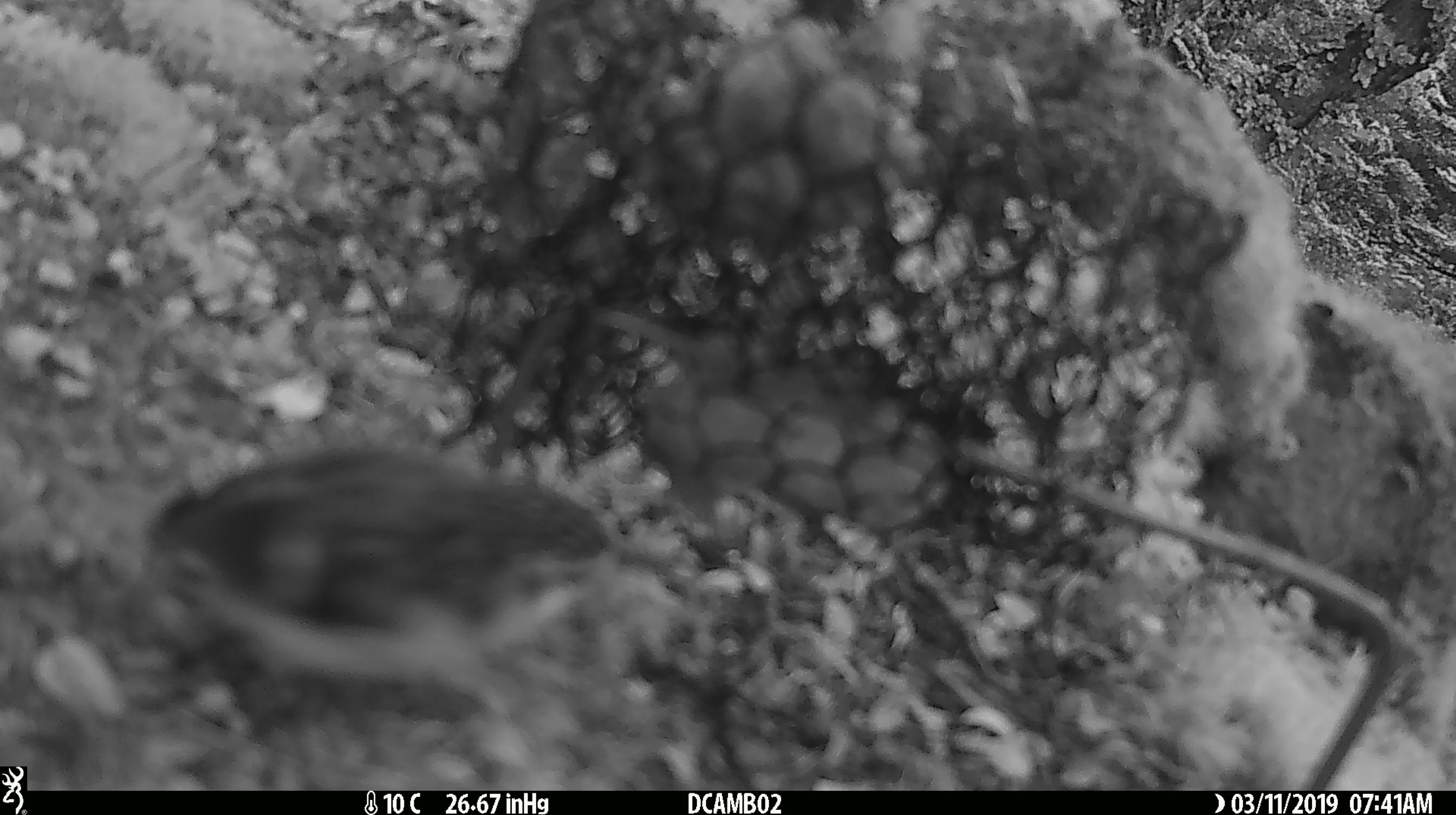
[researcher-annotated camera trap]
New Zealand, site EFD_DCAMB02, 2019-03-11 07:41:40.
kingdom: Animalia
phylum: Chordata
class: Aves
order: Passeriformes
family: Acanthisittidae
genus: Acanthisitta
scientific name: Acanthisitta chloris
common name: rifleman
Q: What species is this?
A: Rifleman (Acanthisitta chloris).